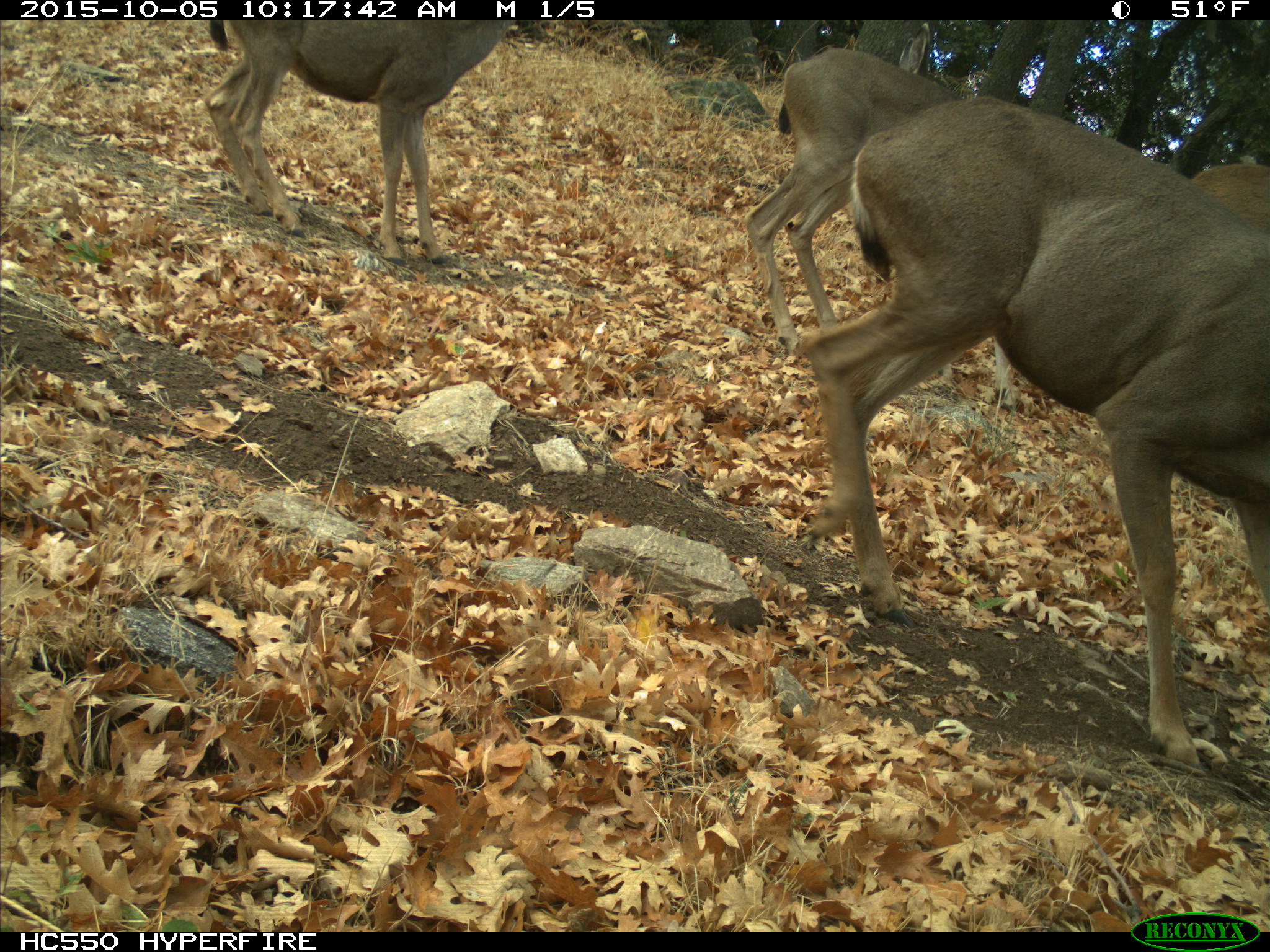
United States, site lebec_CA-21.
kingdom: Animalia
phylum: Chordata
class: Mammalia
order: Artiodactyla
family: Cervidae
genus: Odocoileus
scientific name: Odocoileus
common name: deer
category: unidentified deer